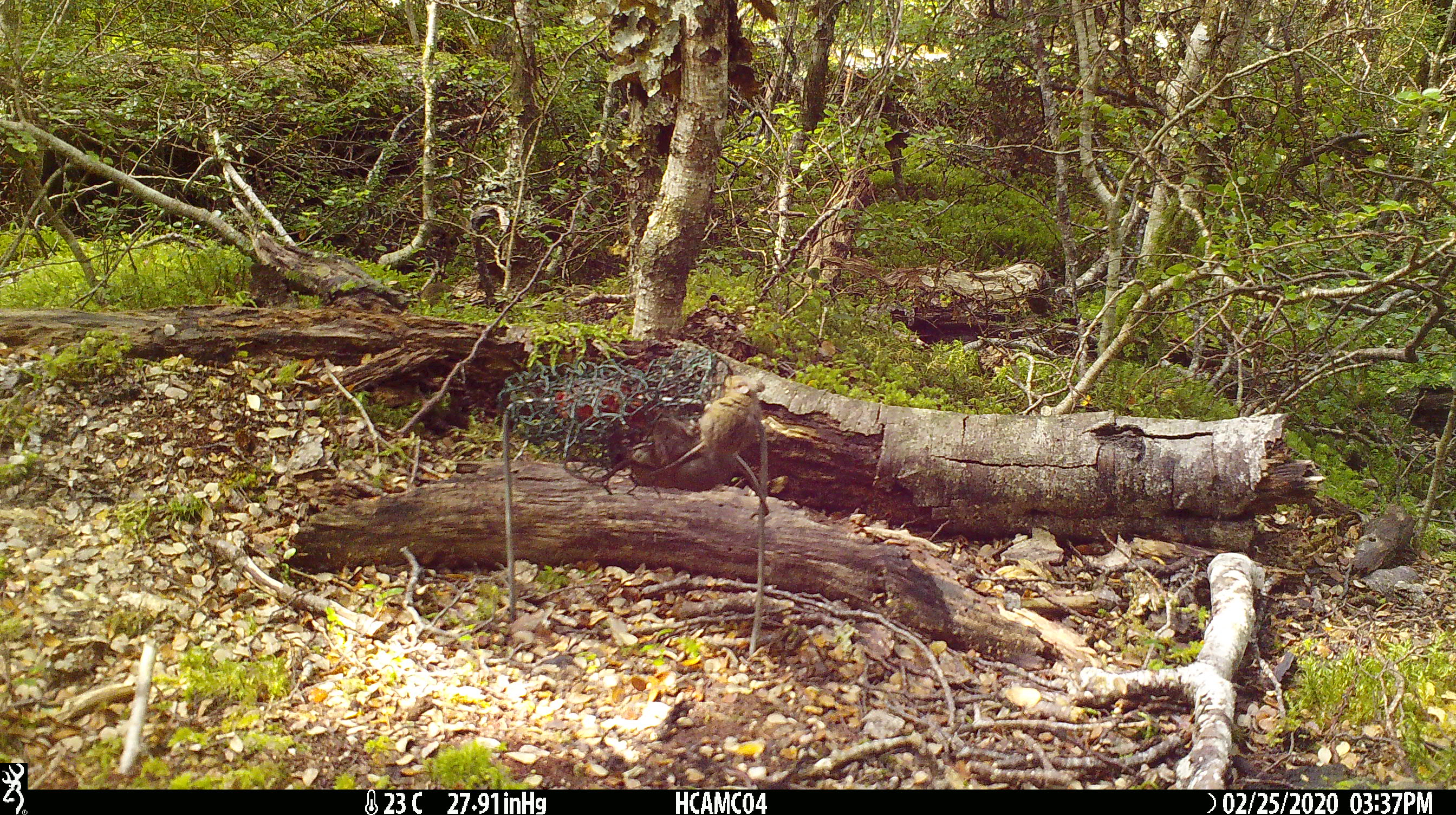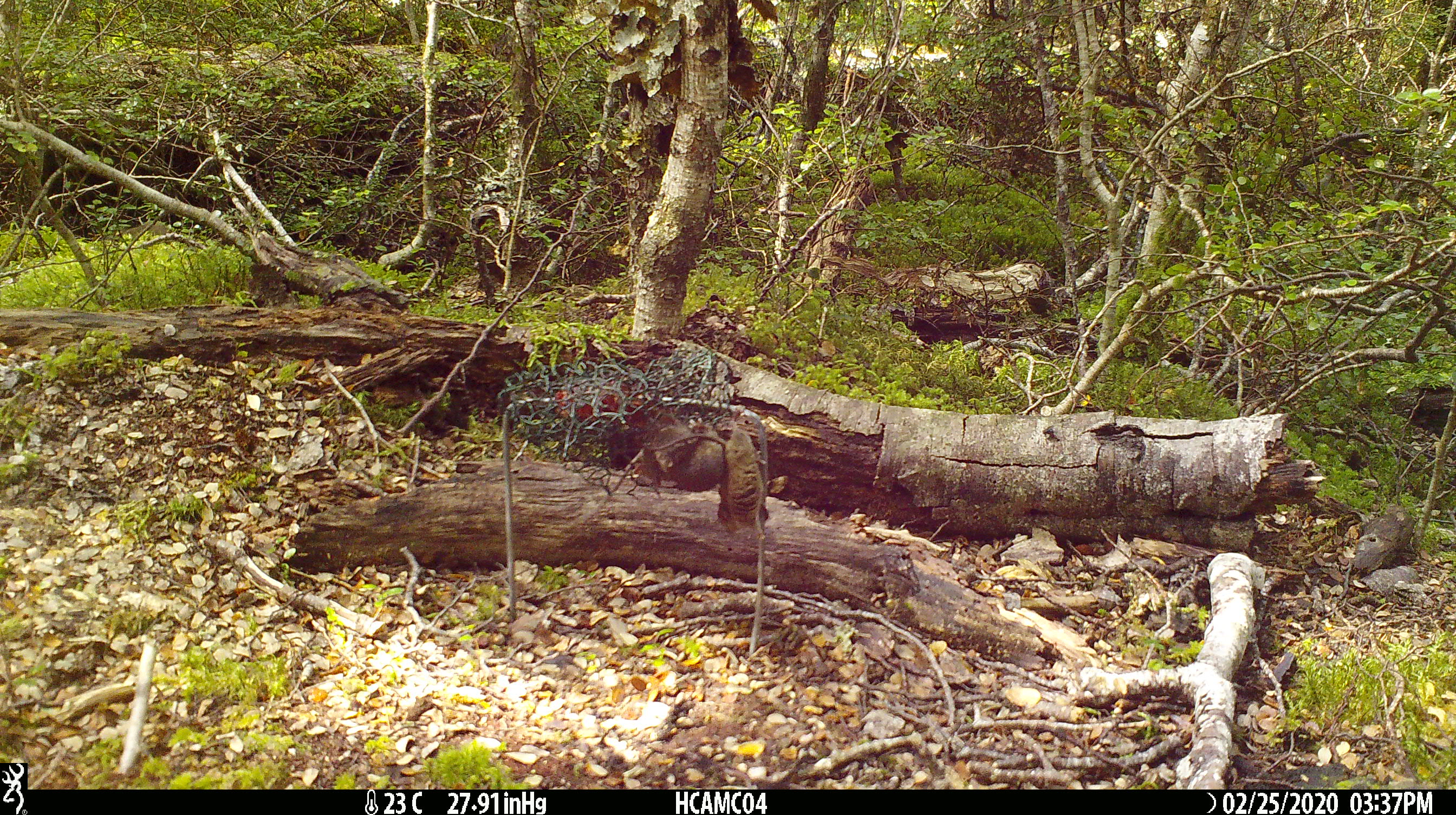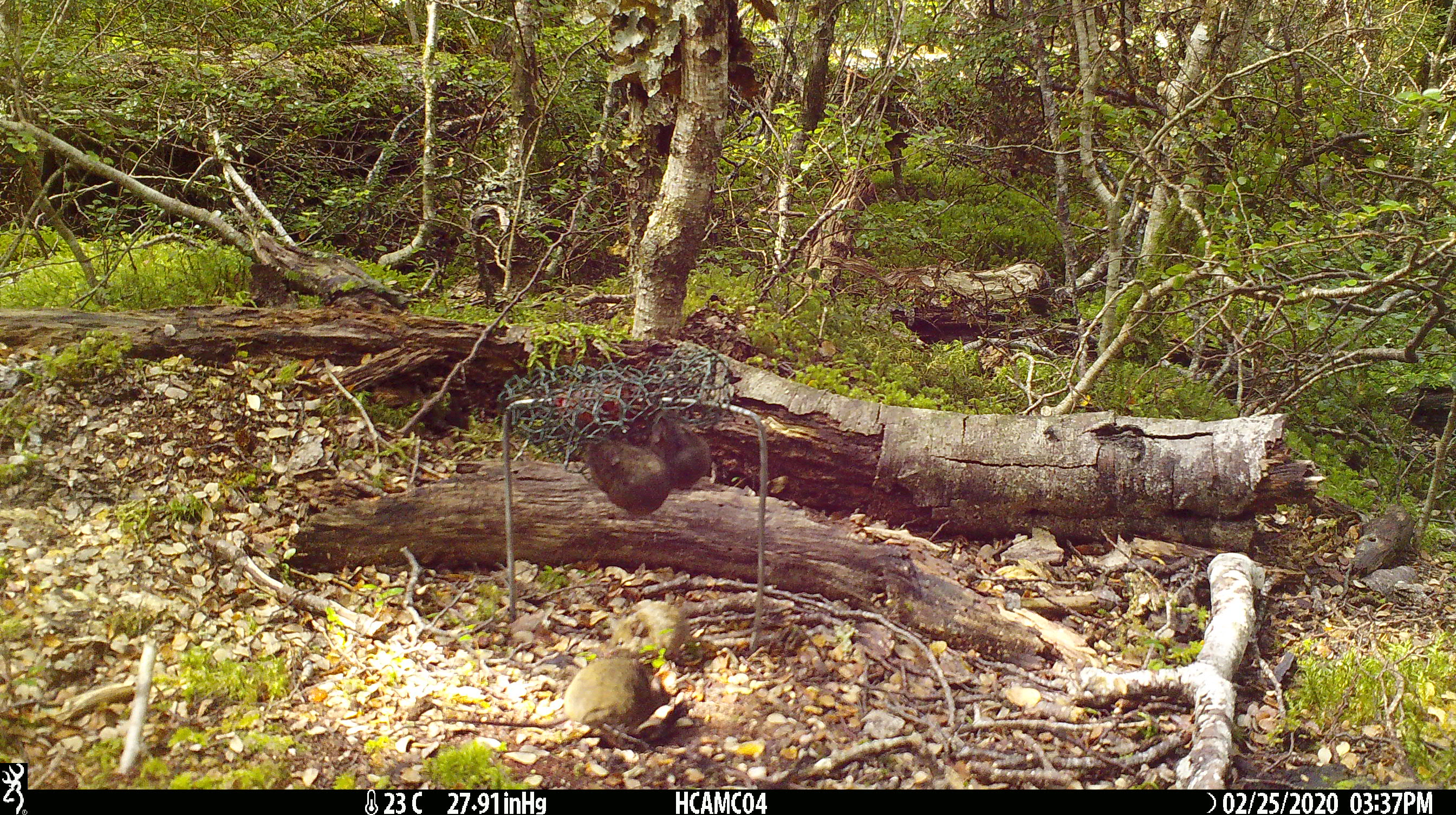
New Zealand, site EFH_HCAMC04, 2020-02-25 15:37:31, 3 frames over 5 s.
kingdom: Animalia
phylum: Chordata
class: Mammalia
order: Rodentia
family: Muridae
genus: Mus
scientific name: Mus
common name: mouse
Mouse (Mus).